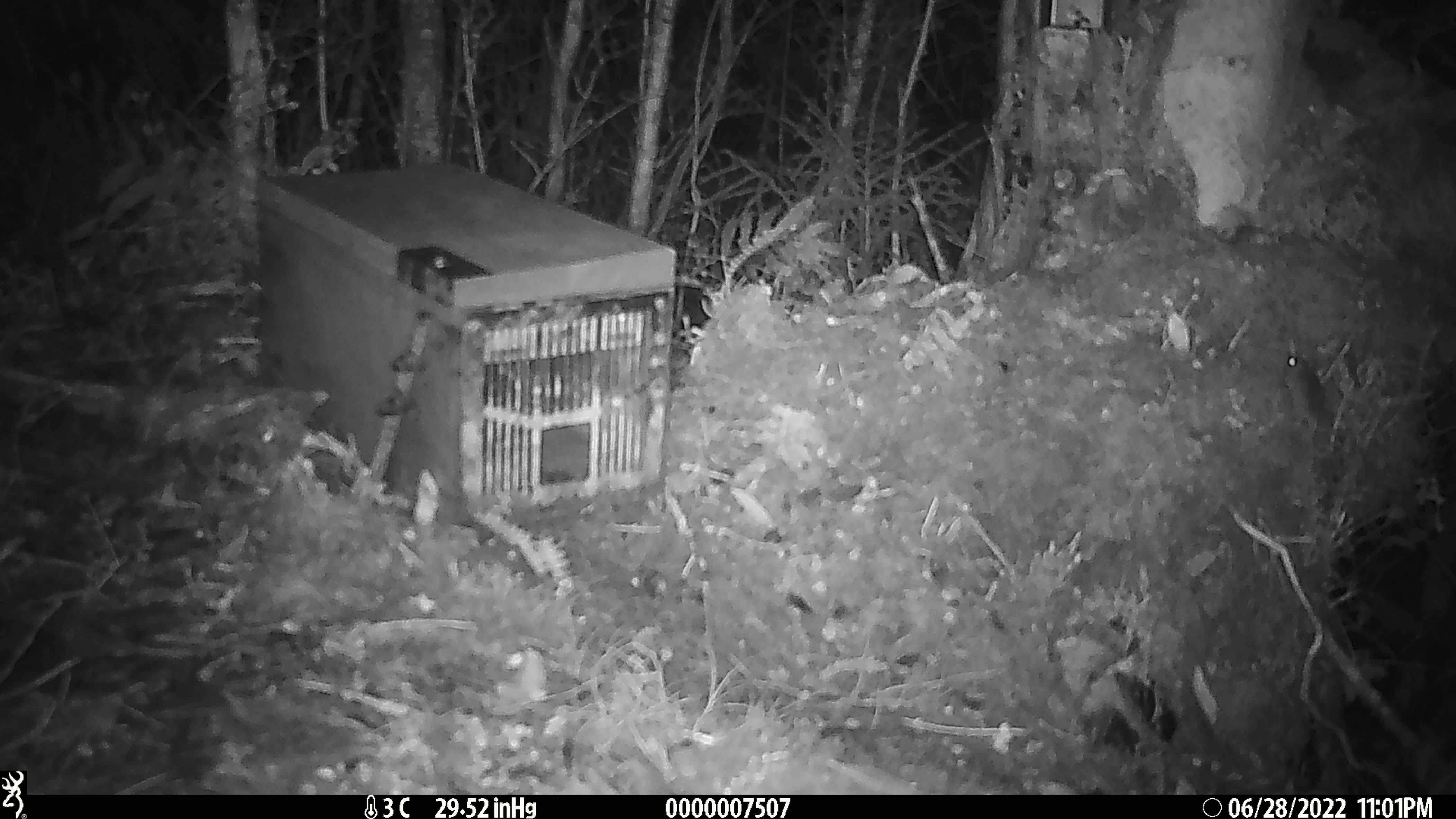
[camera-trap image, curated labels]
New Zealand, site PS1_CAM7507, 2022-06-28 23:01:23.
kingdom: Animalia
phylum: Chordata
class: Mammalia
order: Rodentia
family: Muridae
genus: Mus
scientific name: Mus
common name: mouse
Mouse (Mus).